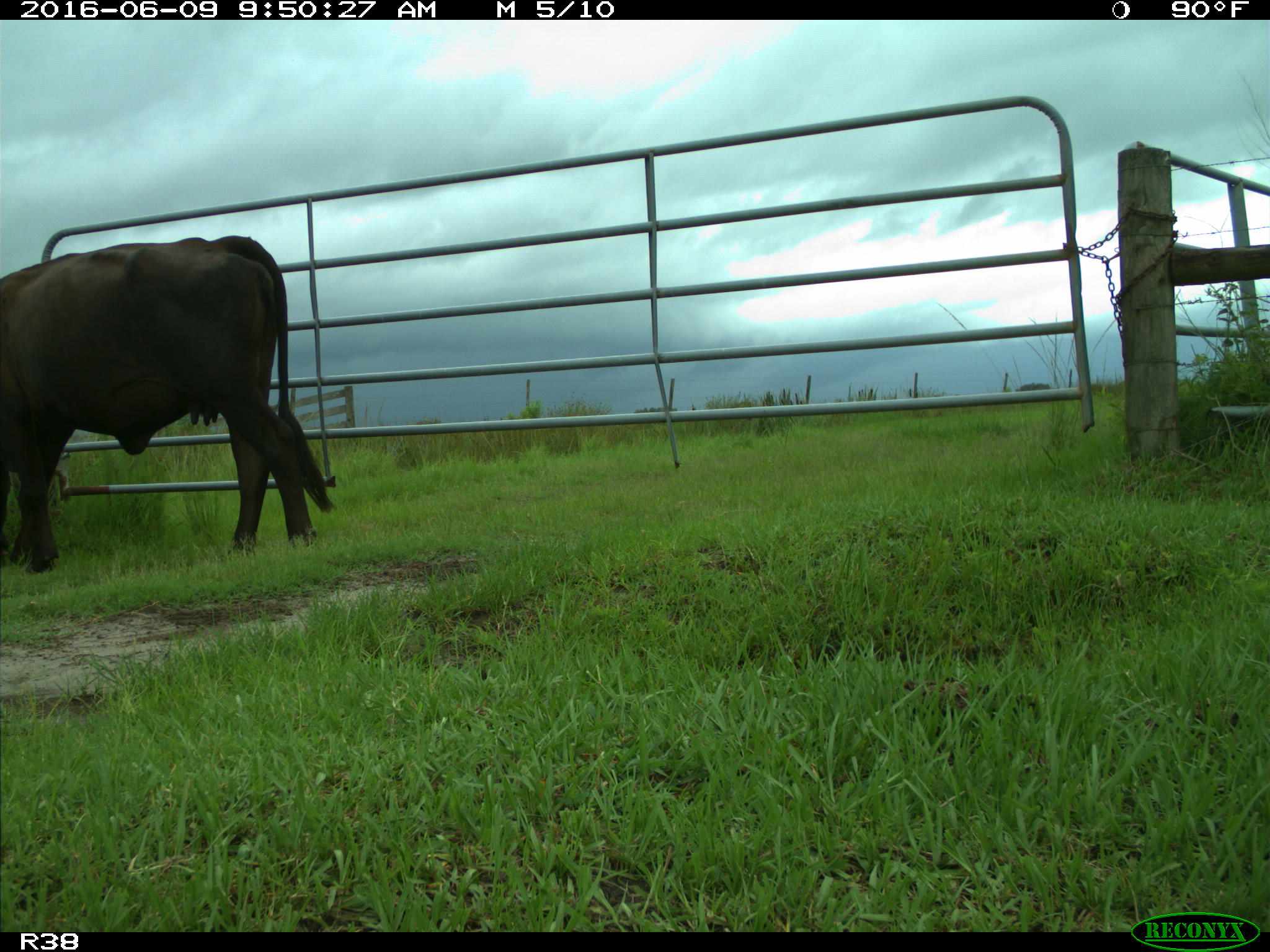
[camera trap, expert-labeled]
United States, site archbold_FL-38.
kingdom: Animalia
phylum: Chordata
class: Mammalia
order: Artiodactyla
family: Bovidae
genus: Bos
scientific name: Bos taurus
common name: domestic cow